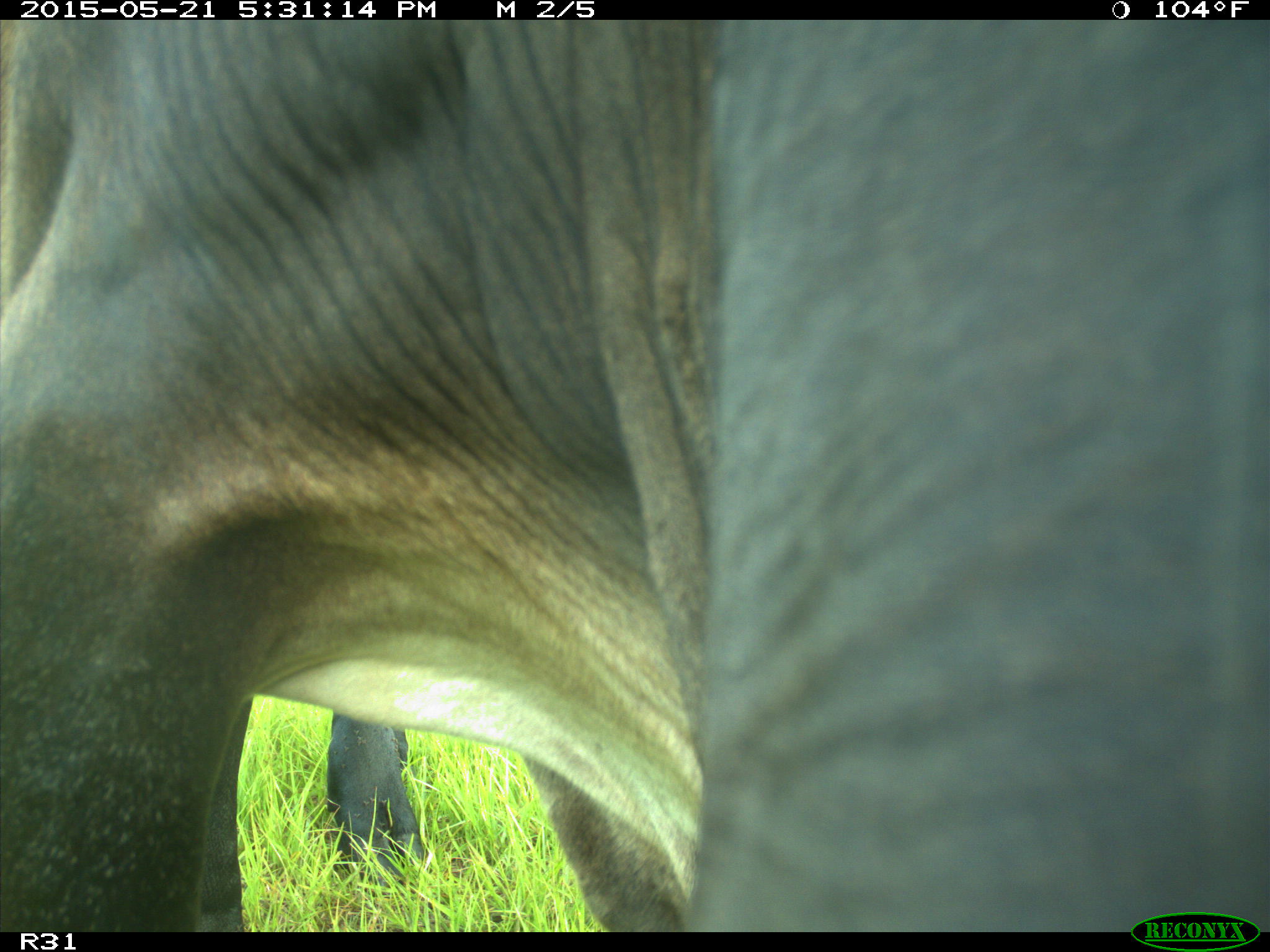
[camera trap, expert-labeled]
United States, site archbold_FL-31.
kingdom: Animalia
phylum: Chordata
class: Mammalia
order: Artiodactyla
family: Bovidae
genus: Bos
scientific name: Bos taurus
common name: domestic cow